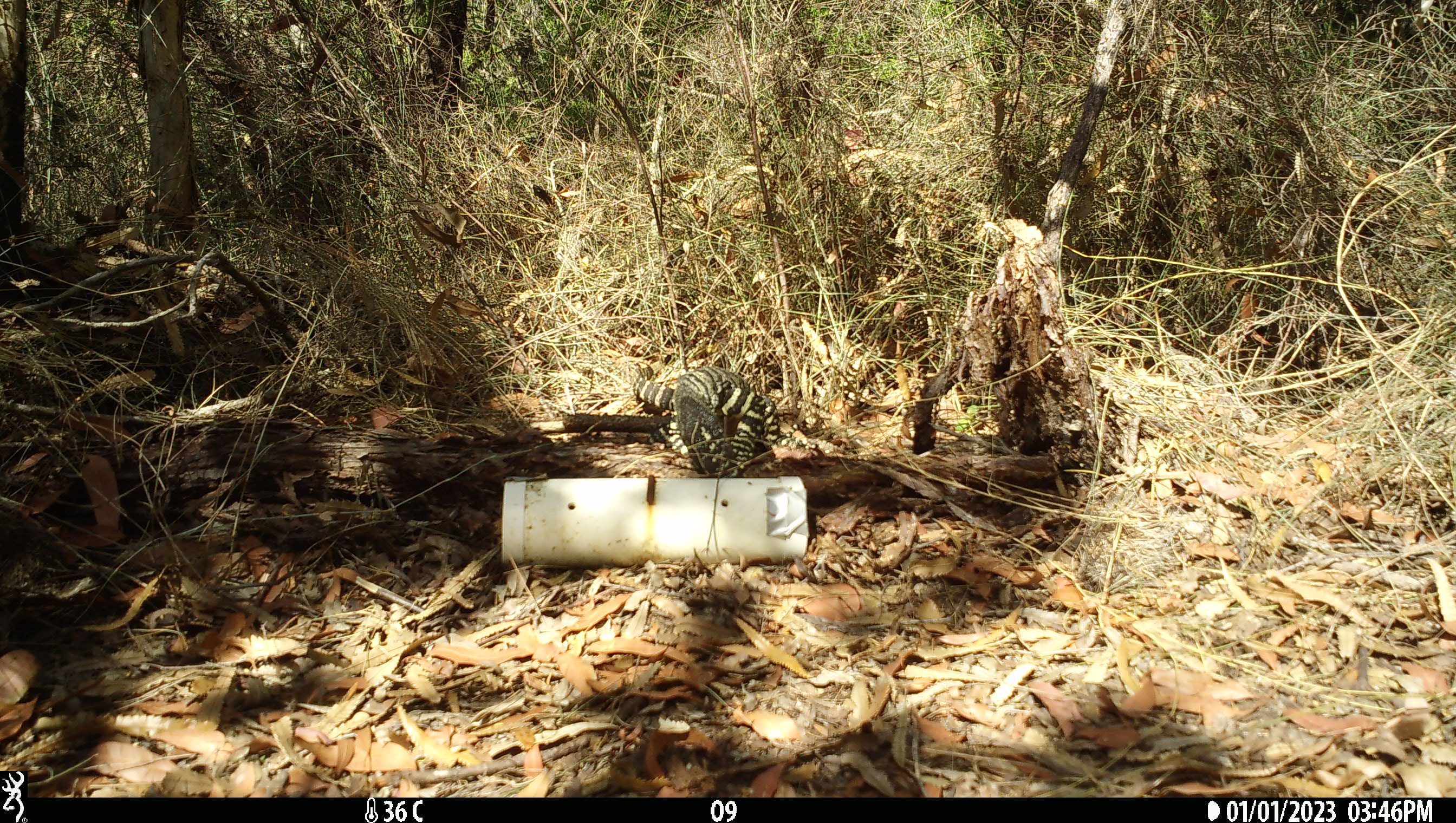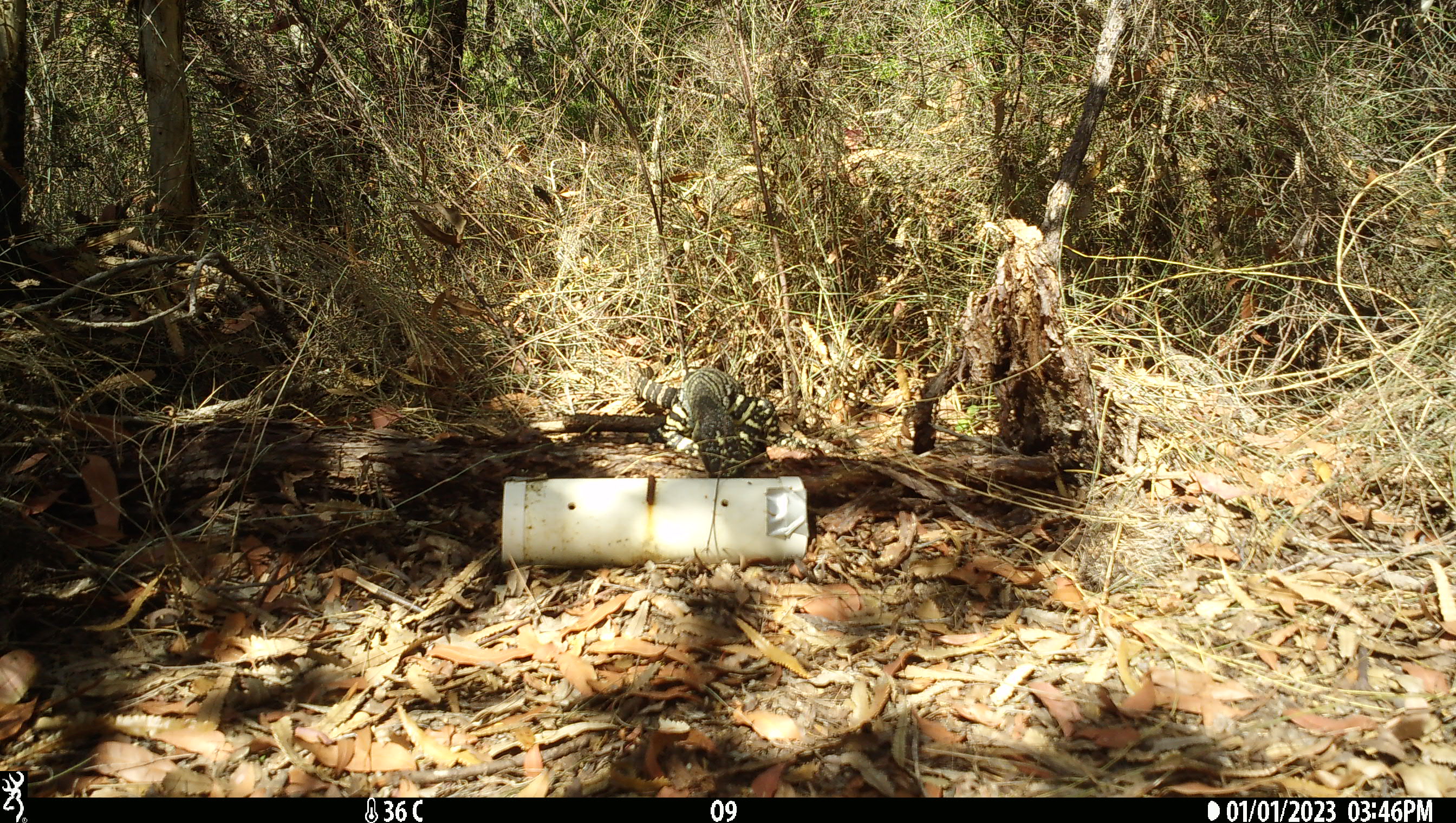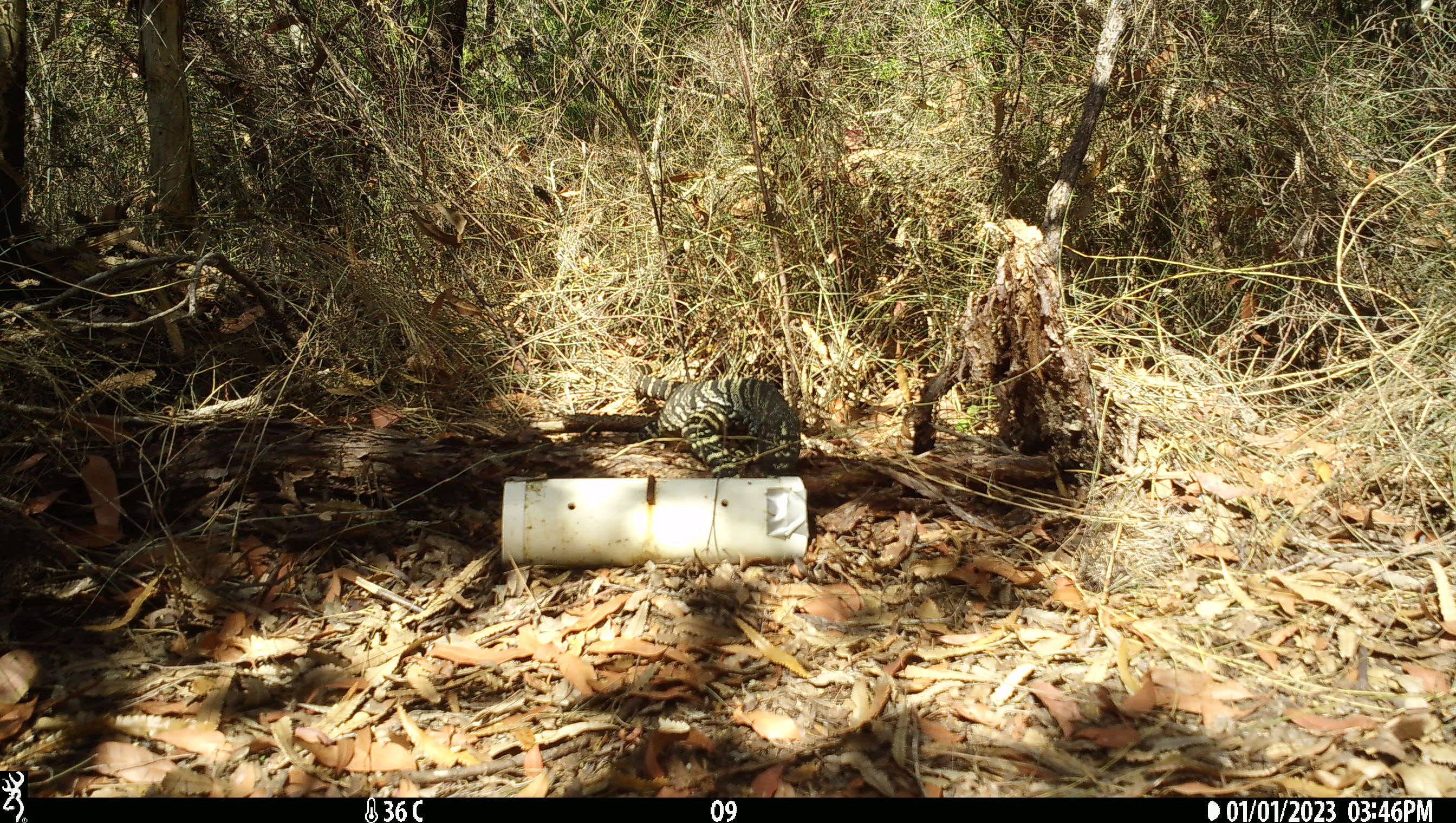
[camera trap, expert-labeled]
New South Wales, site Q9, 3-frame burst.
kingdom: Animalia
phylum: Chordata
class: Reptilia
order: Squamata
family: Varanidae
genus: Varanus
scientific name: Varanus varius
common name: lace monitor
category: goanna